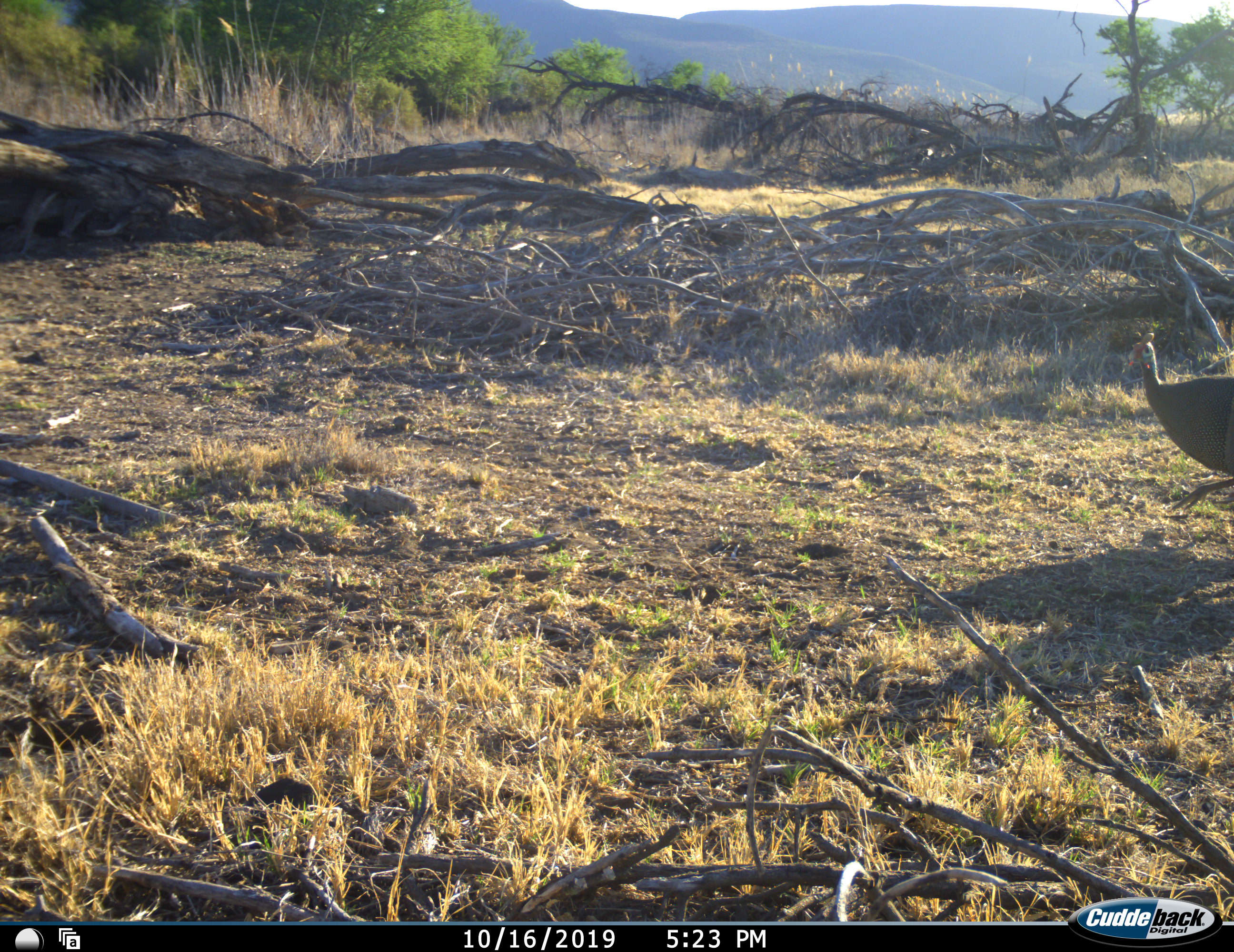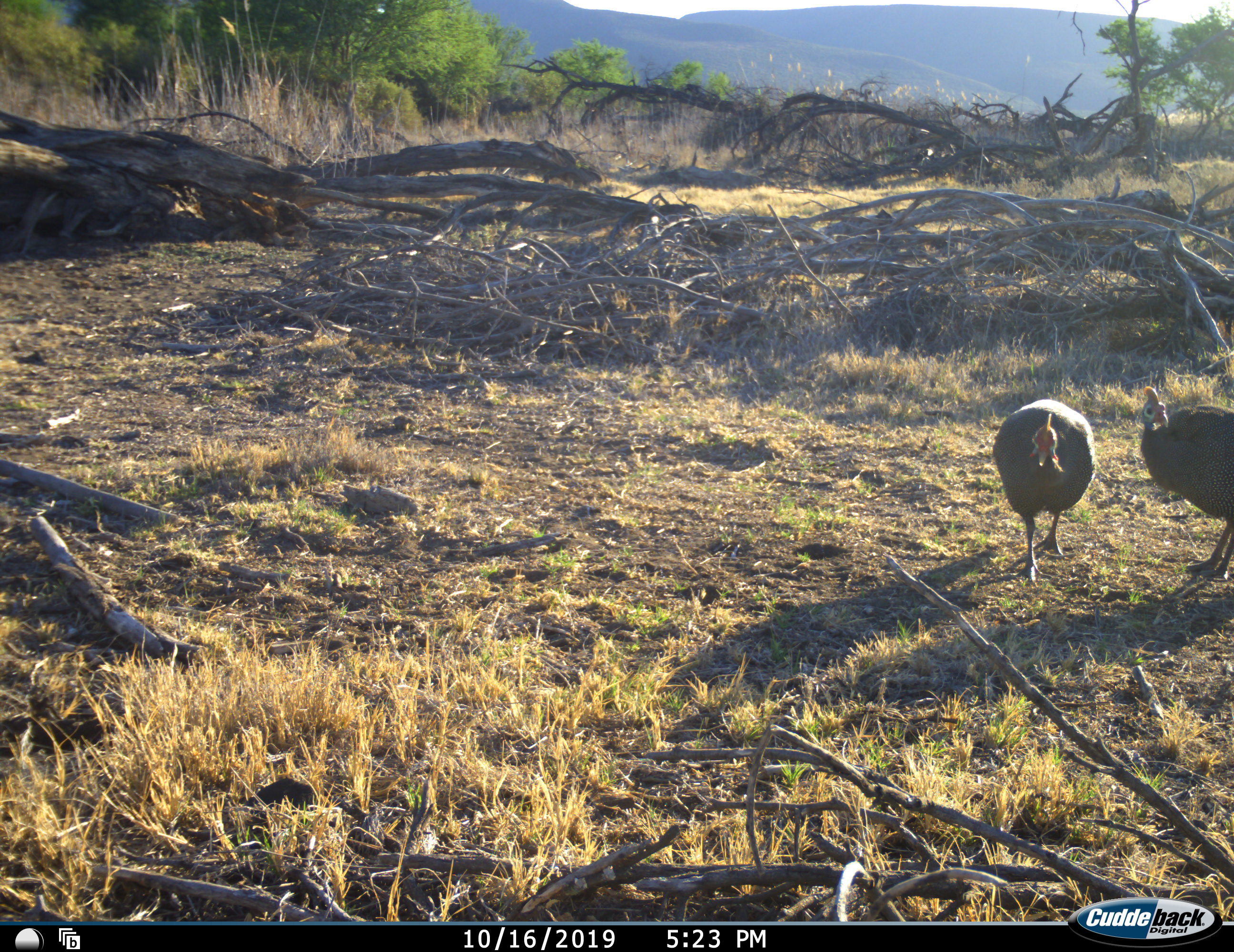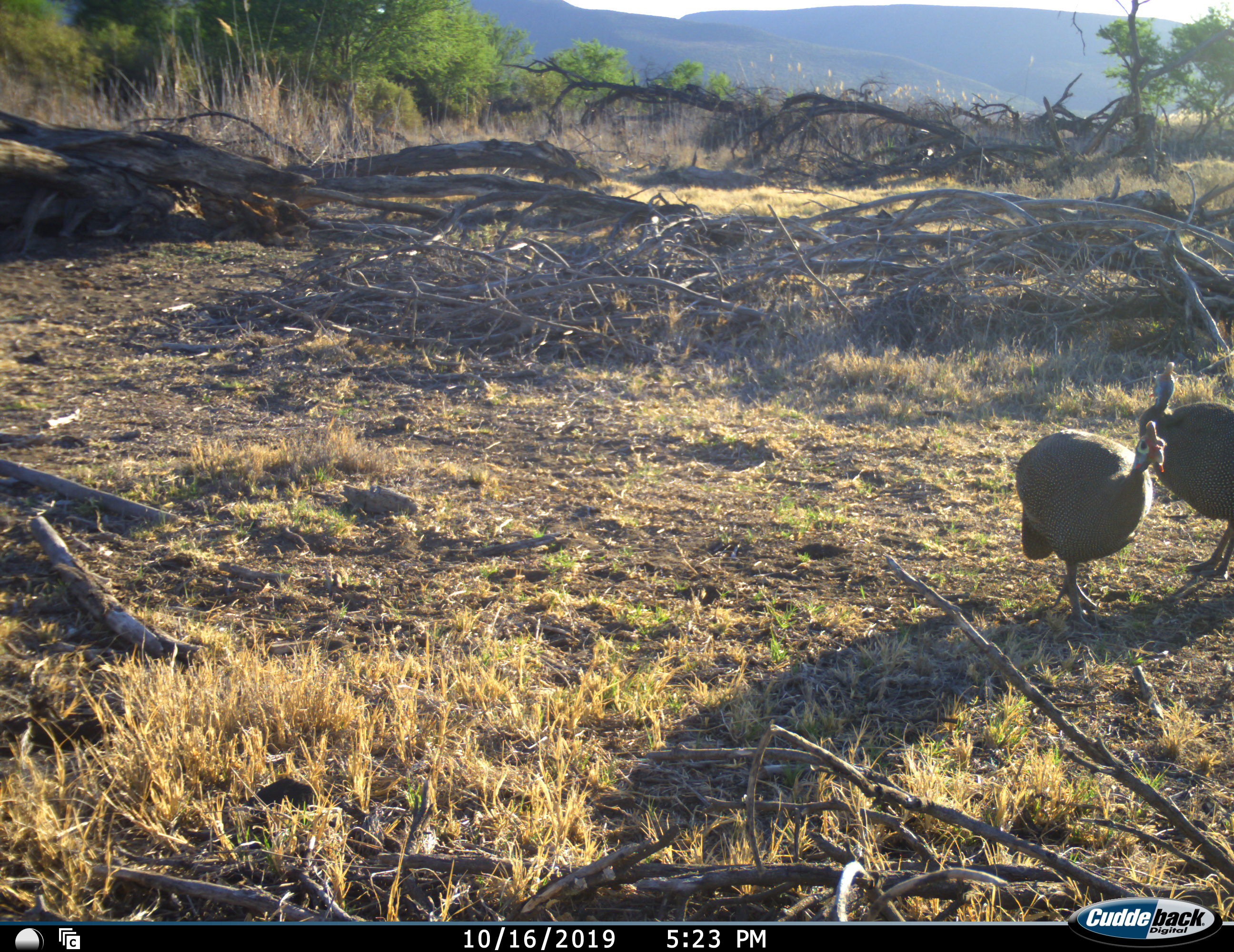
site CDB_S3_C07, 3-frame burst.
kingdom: Animalia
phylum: Chordata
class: Aves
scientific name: Aves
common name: bird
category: birdother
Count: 2.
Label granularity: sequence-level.